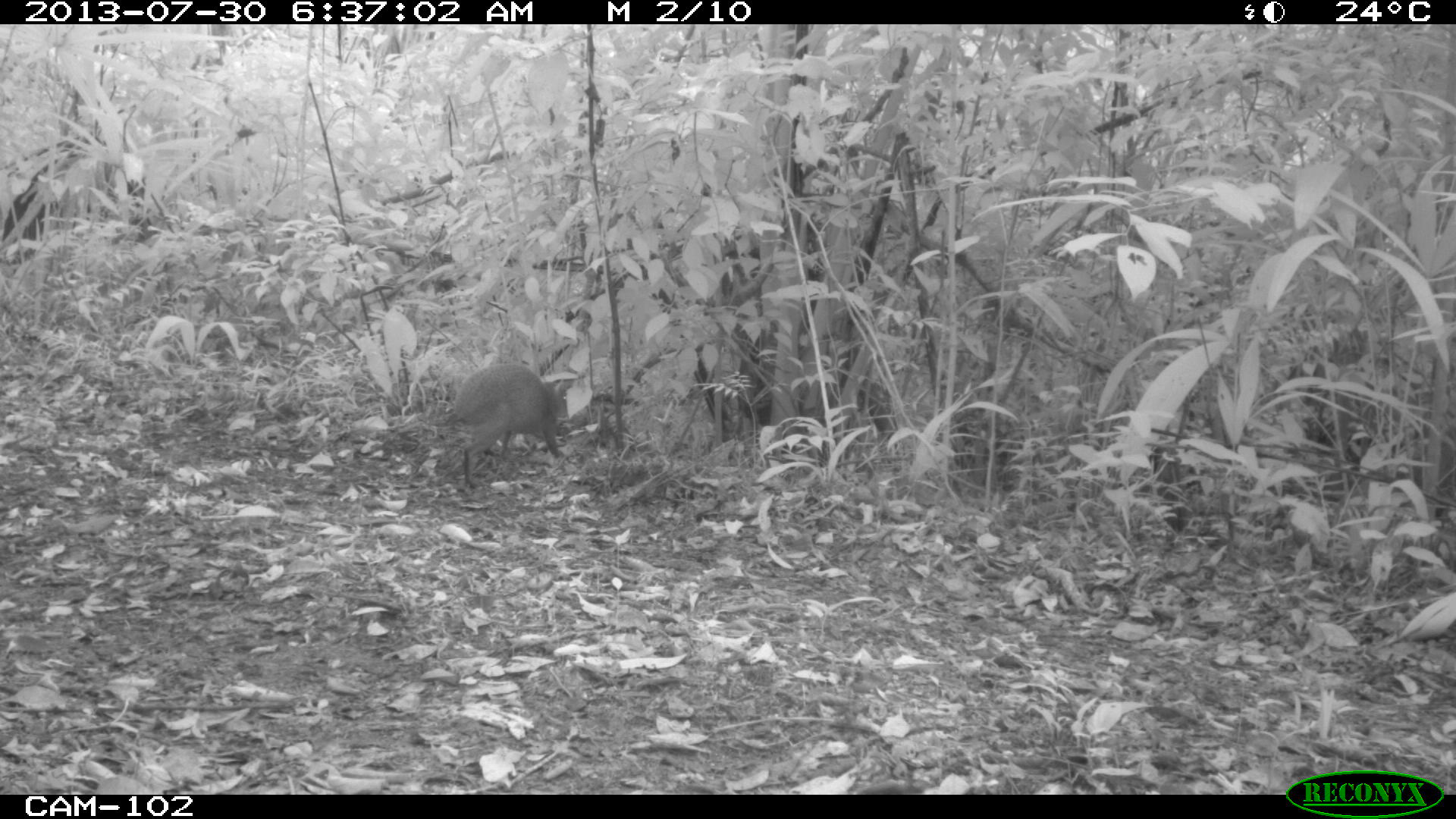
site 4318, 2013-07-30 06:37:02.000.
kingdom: Animalia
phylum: Chordata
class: Mammalia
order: Rodentia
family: Dasyproctidae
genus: Dasyprocta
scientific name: Dasyprocta punctata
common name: central american agouti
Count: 1.